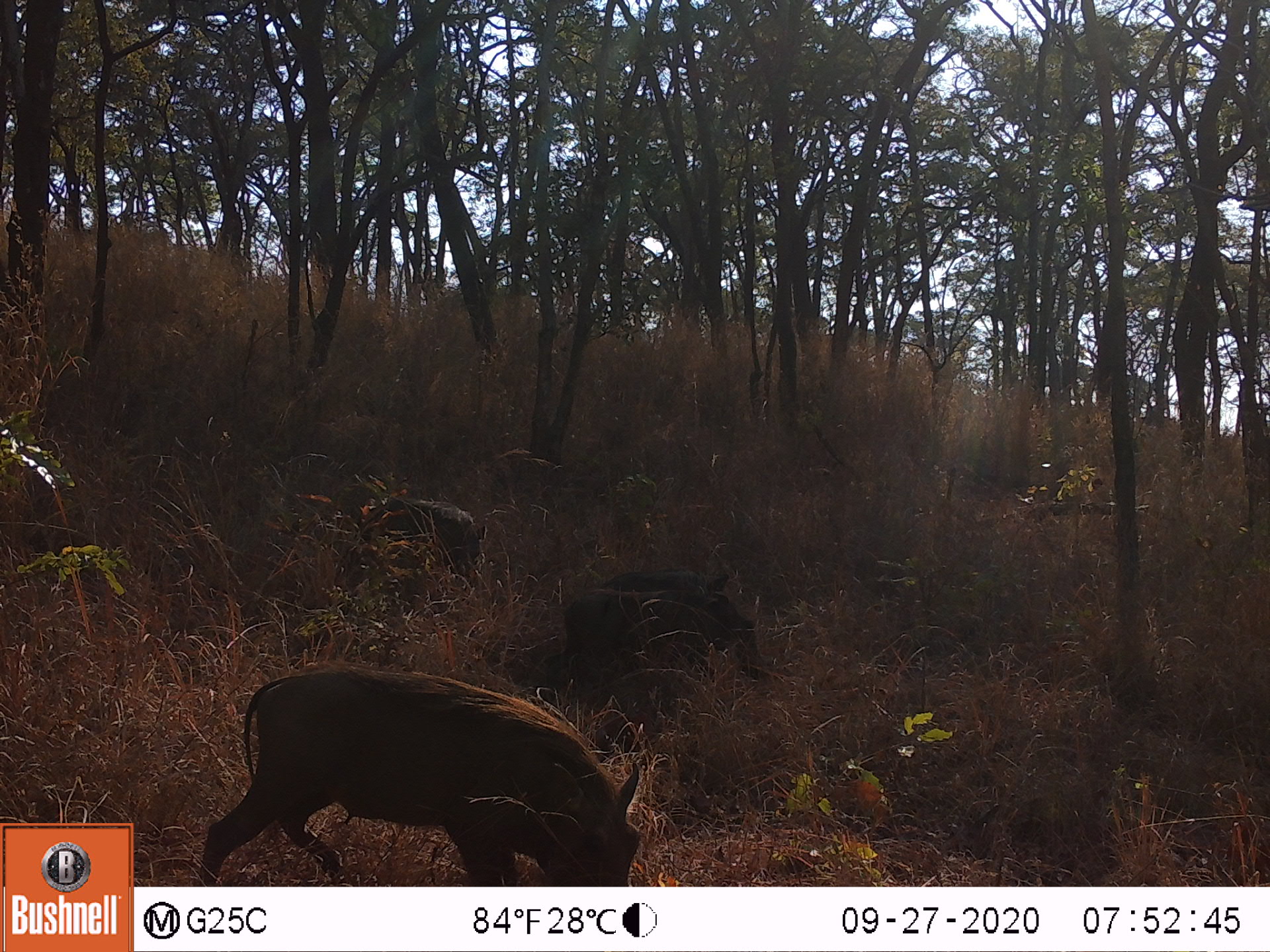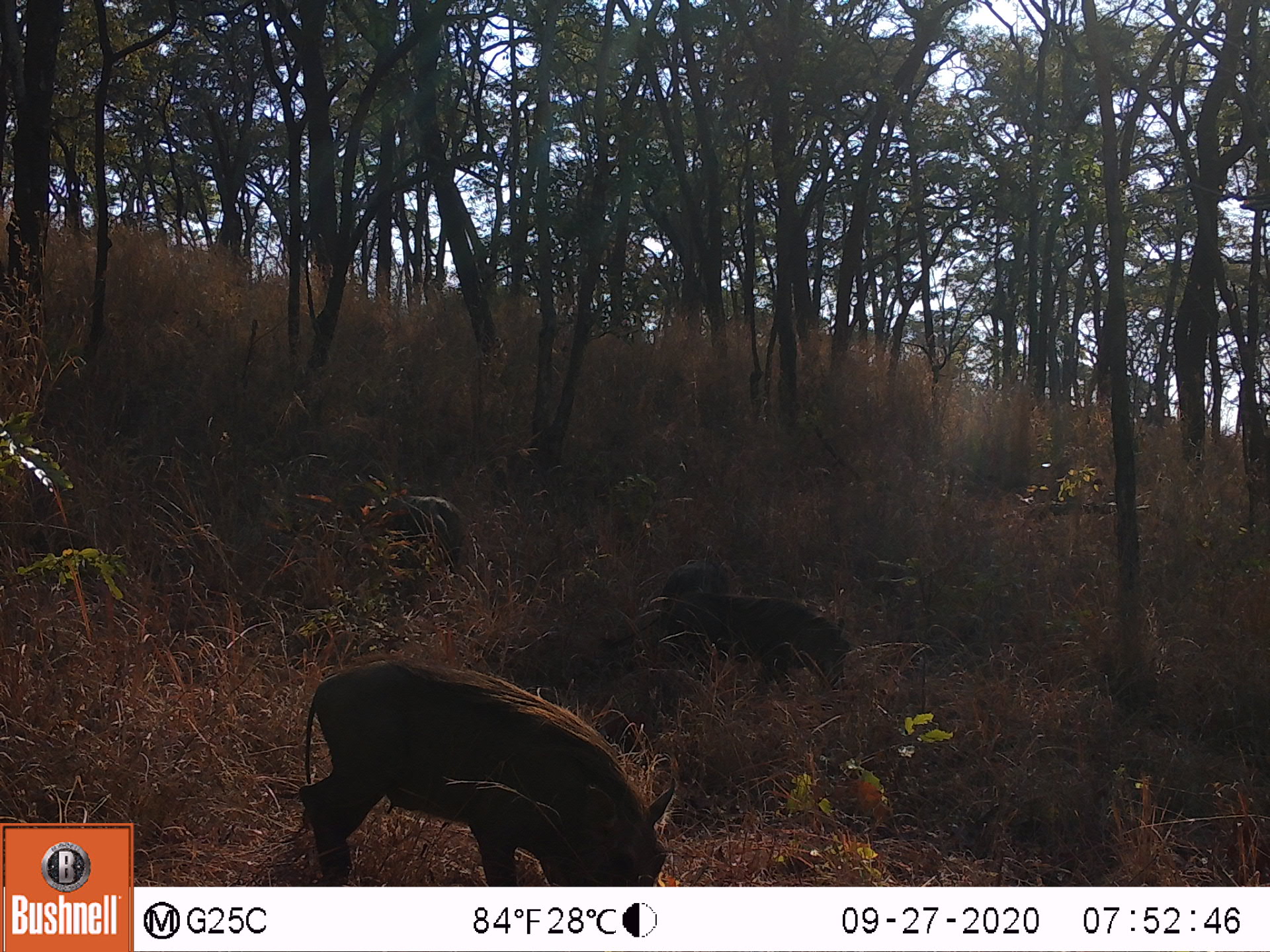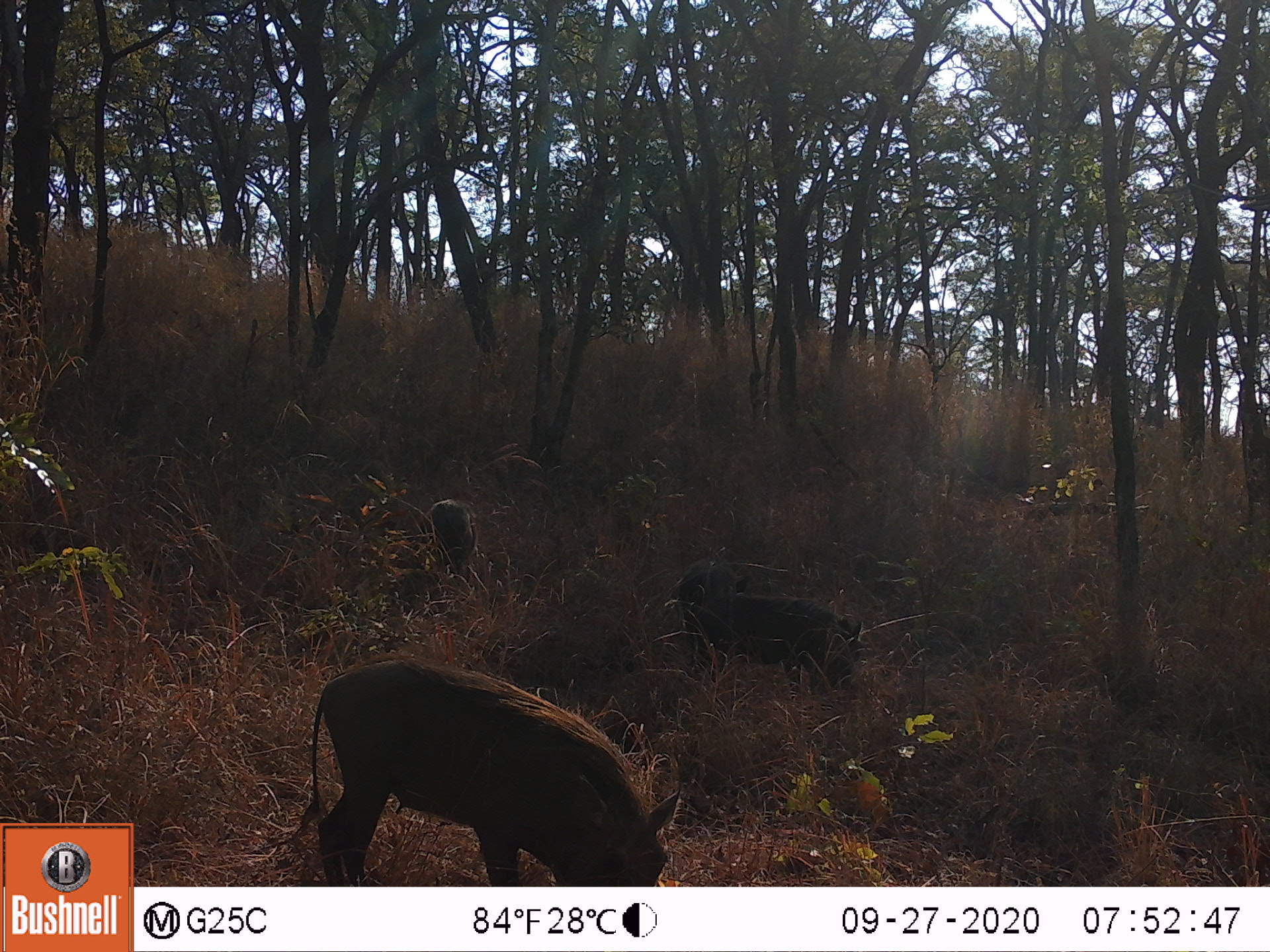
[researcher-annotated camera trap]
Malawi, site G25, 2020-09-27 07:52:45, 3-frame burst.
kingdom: Animalia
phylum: Chordata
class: Mammalia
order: Artiodactyla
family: Suidae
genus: Phacochoerus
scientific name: Phacochoerus africanus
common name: common warthog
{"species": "common warthog (Phacochoerus africanus)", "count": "3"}